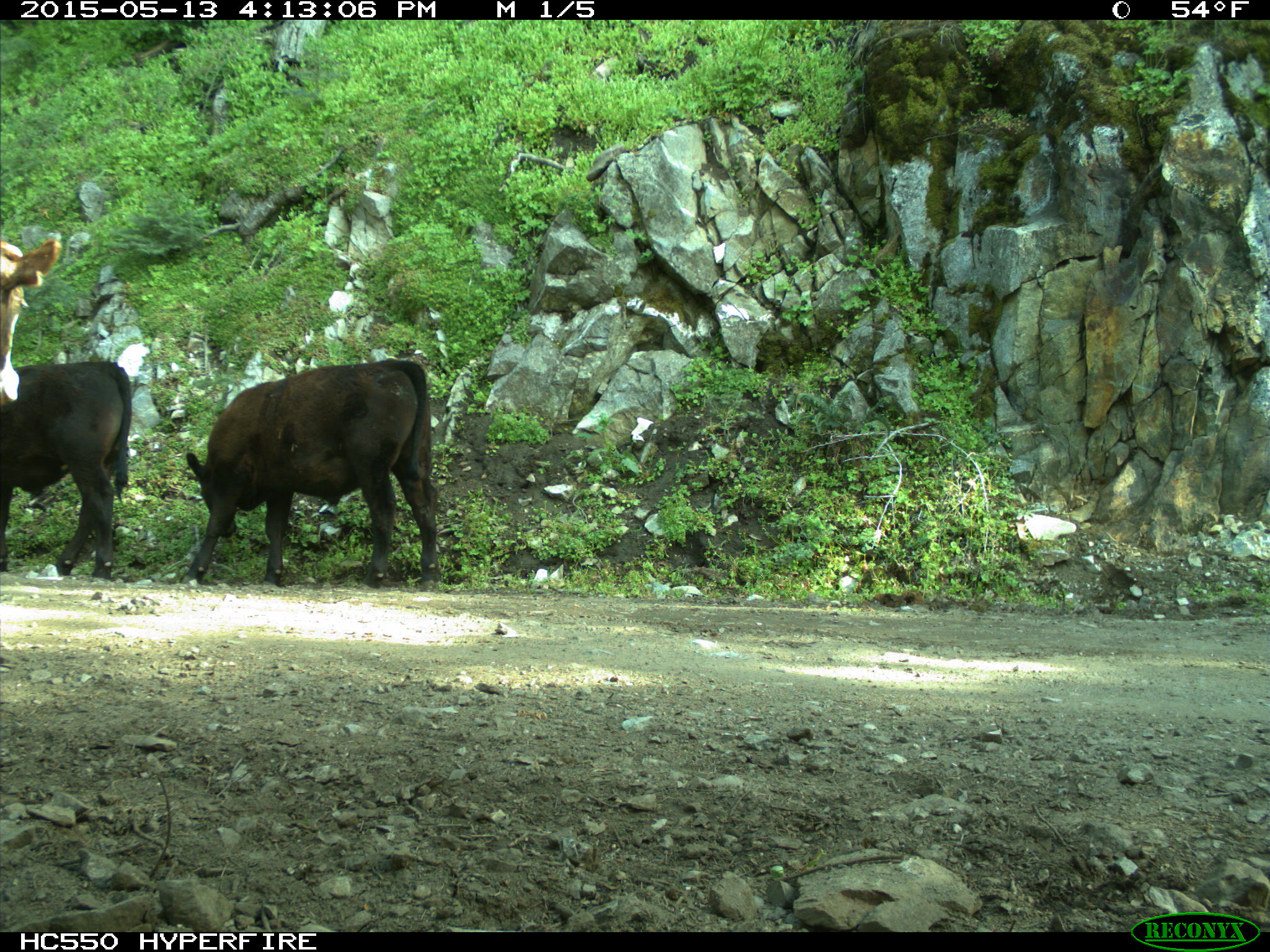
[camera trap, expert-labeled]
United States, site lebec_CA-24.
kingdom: Animalia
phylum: Chordata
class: Mammalia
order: Artiodactyla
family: Bovidae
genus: Bos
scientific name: Bos taurus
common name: domestic cow